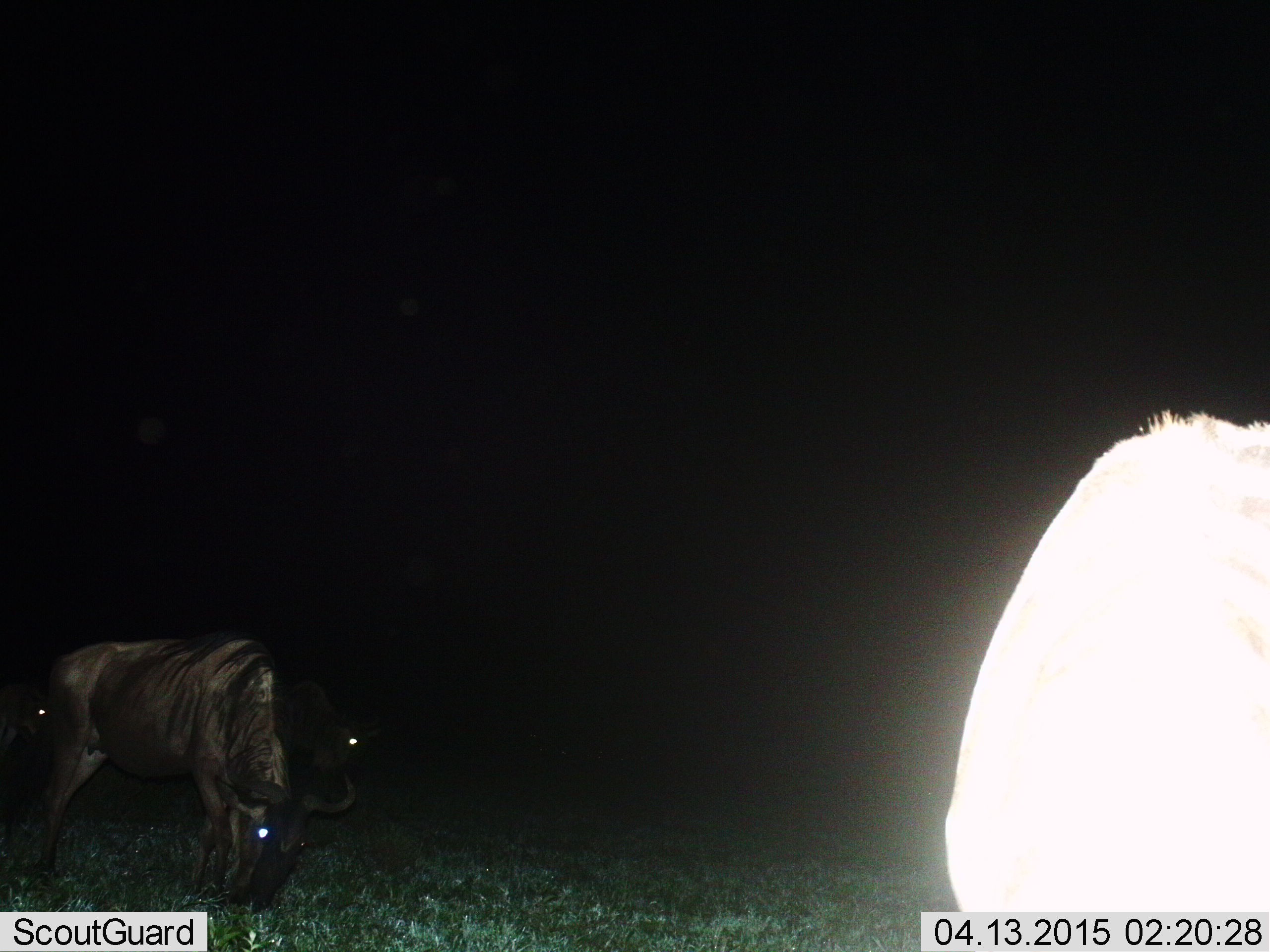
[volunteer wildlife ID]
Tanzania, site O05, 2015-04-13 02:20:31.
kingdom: Animalia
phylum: Chordata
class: Mammalia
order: Artiodactyla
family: Bovidae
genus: Connochaetes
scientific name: Connochaetes taurinus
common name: blue wildebeest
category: wildebeest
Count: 4.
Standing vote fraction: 50%.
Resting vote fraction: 0%.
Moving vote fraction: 10%.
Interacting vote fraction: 0%.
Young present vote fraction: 0%.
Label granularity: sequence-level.